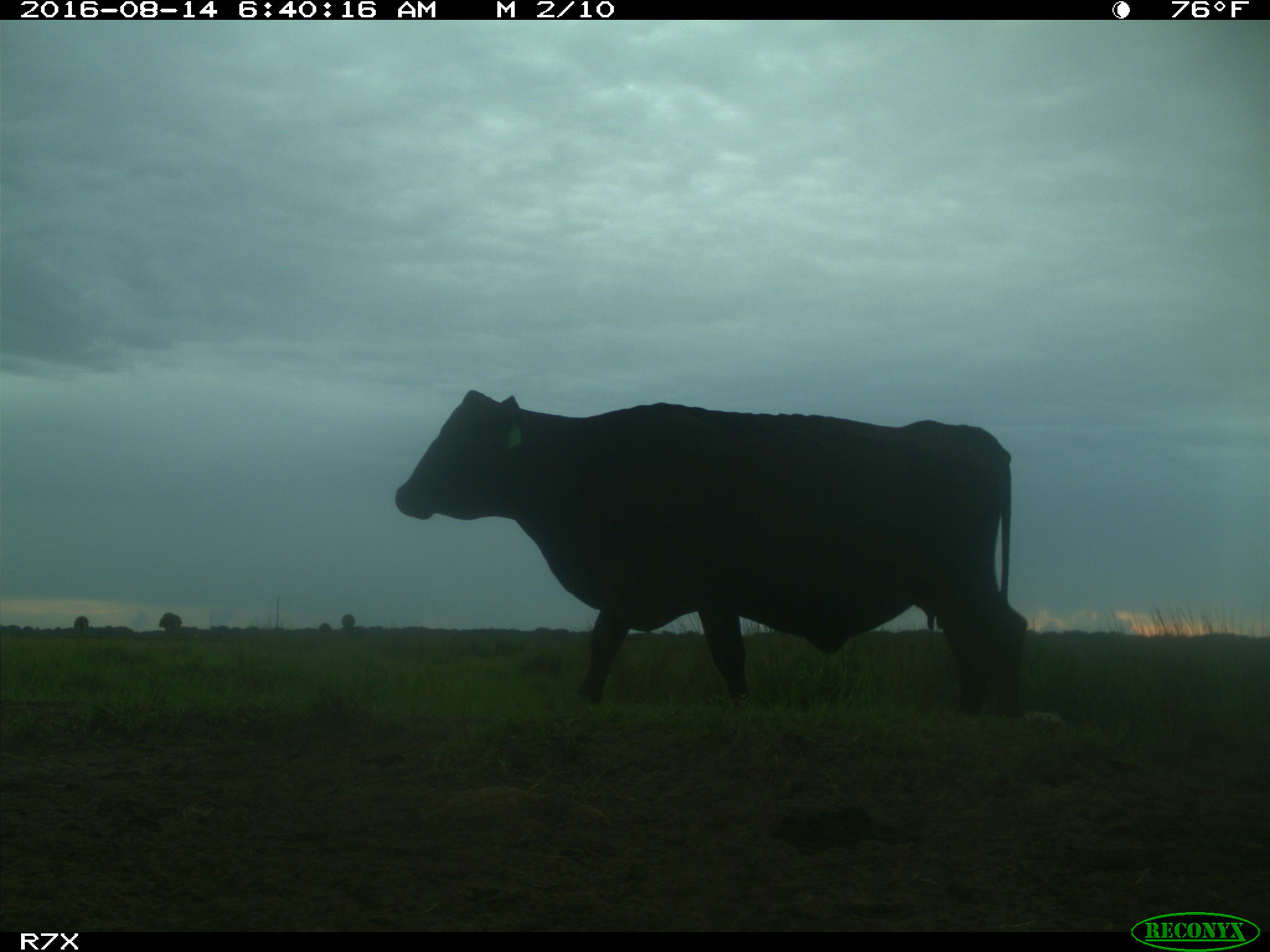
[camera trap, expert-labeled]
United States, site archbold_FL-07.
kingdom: Animalia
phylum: Chordata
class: Mammalia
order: Artiodactyla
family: Bovidae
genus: Bos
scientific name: Bos taurus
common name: domestic cow